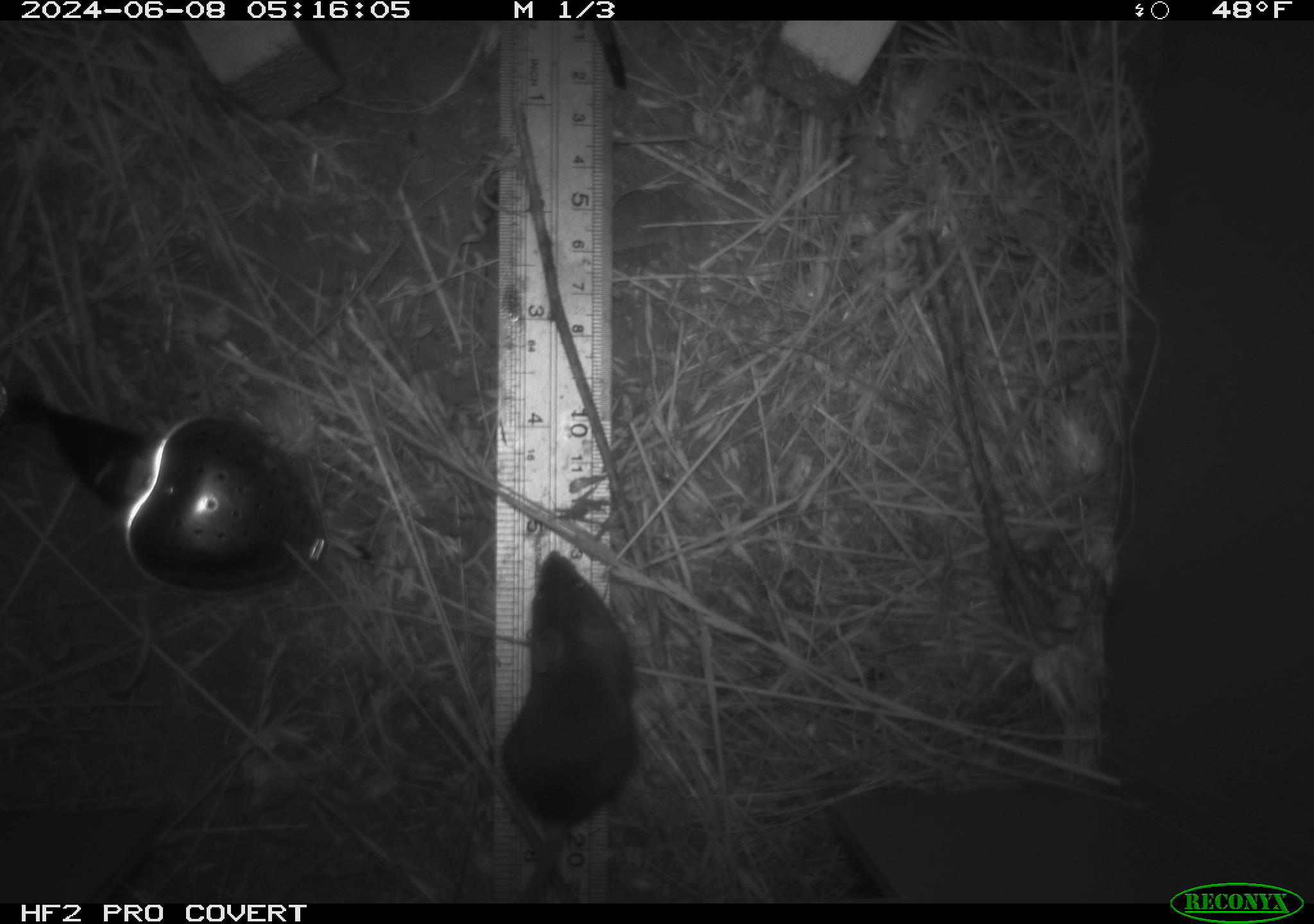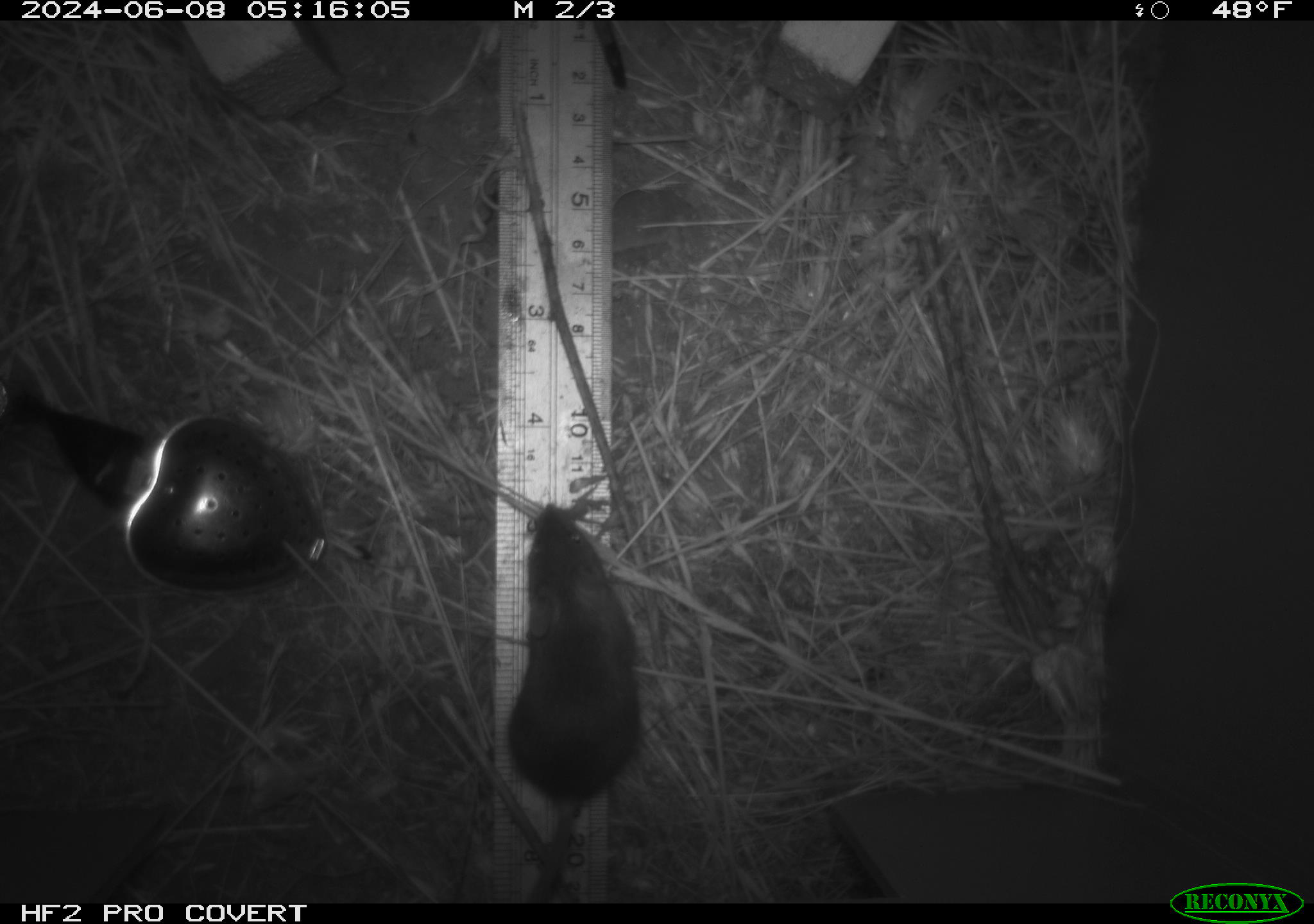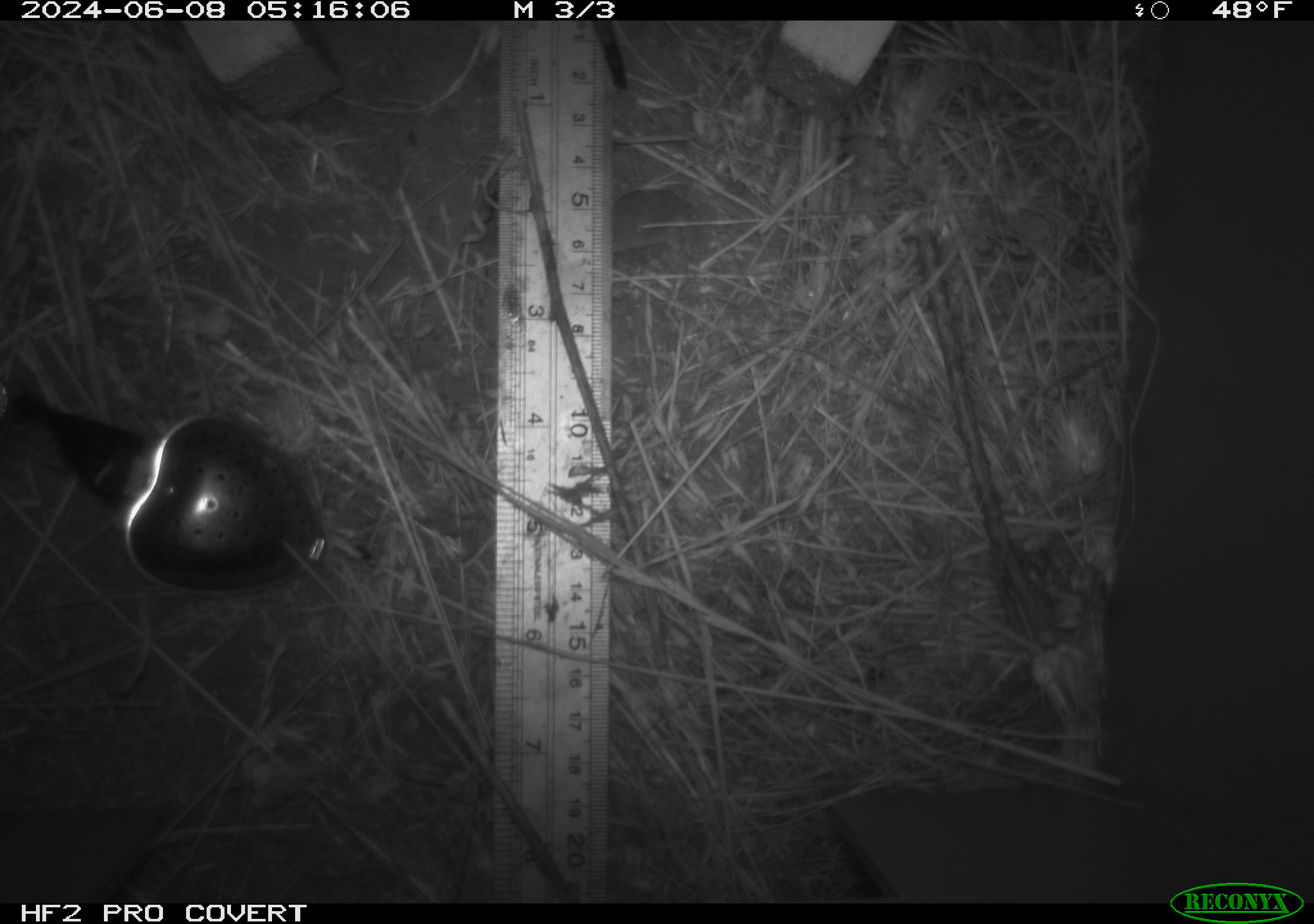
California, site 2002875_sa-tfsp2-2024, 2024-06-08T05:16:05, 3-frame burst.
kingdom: Animalia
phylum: Chordata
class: Mammalia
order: Rodentia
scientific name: Rodentia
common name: mouse species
Mouse species (Rodentia).